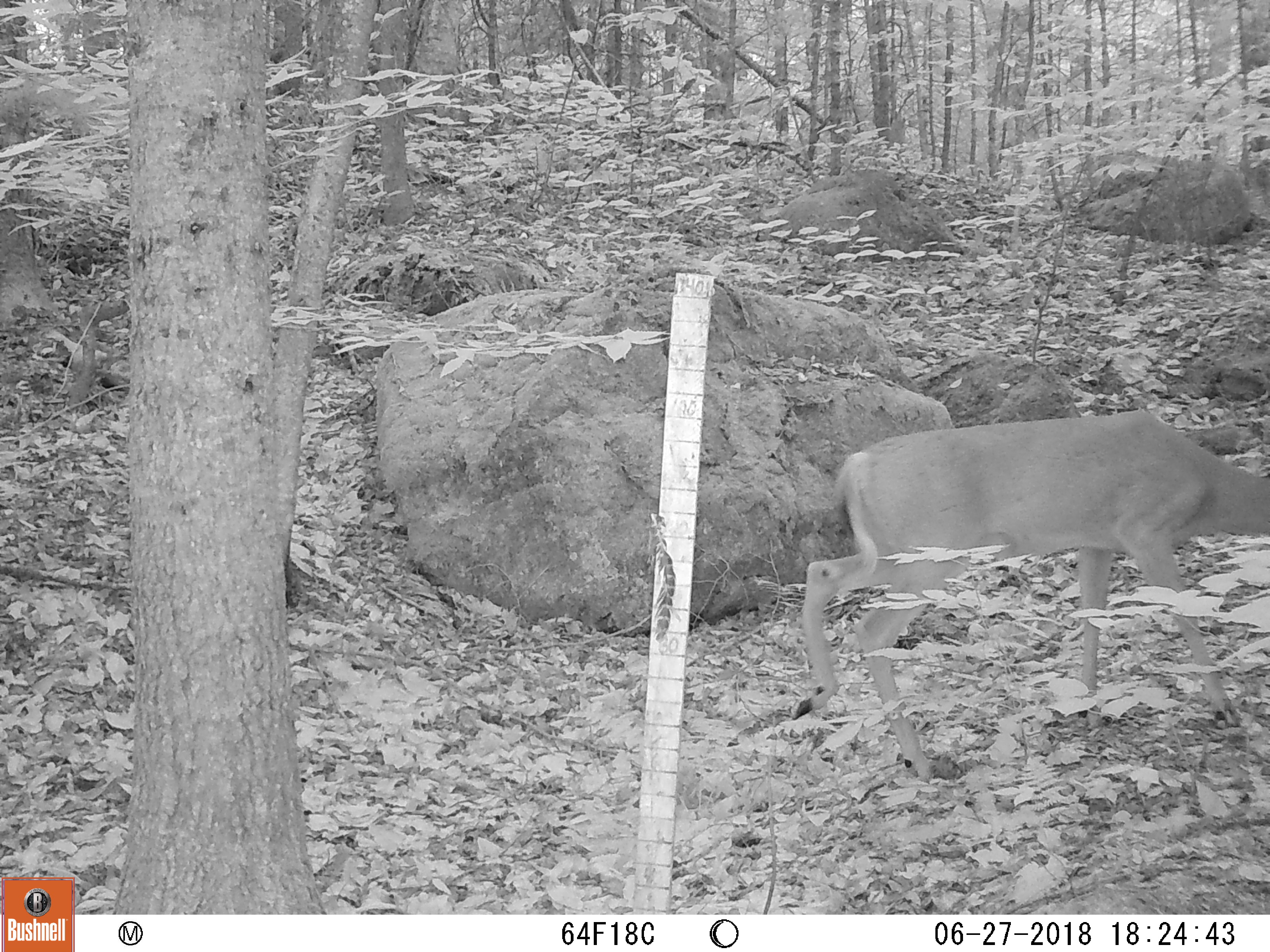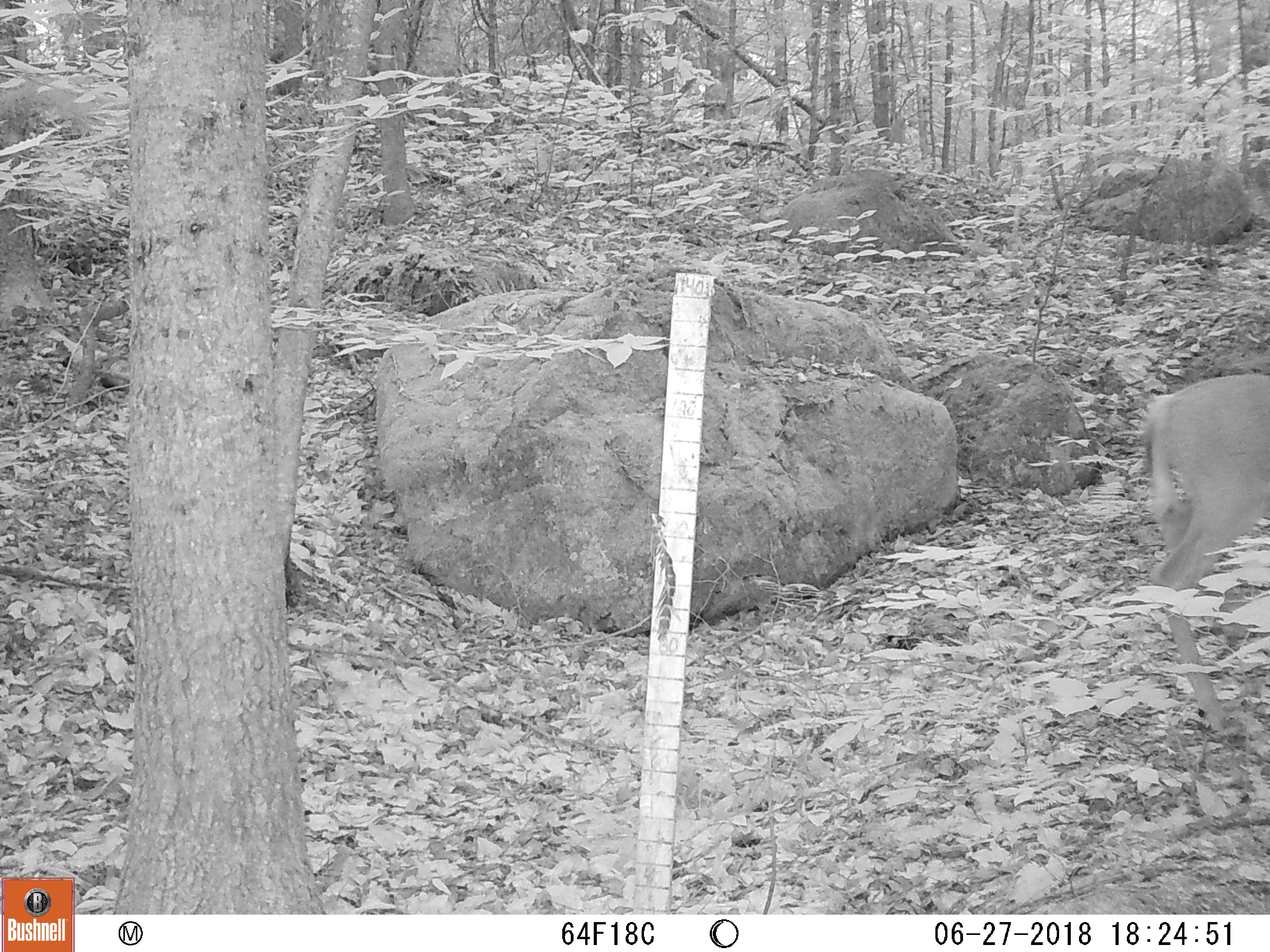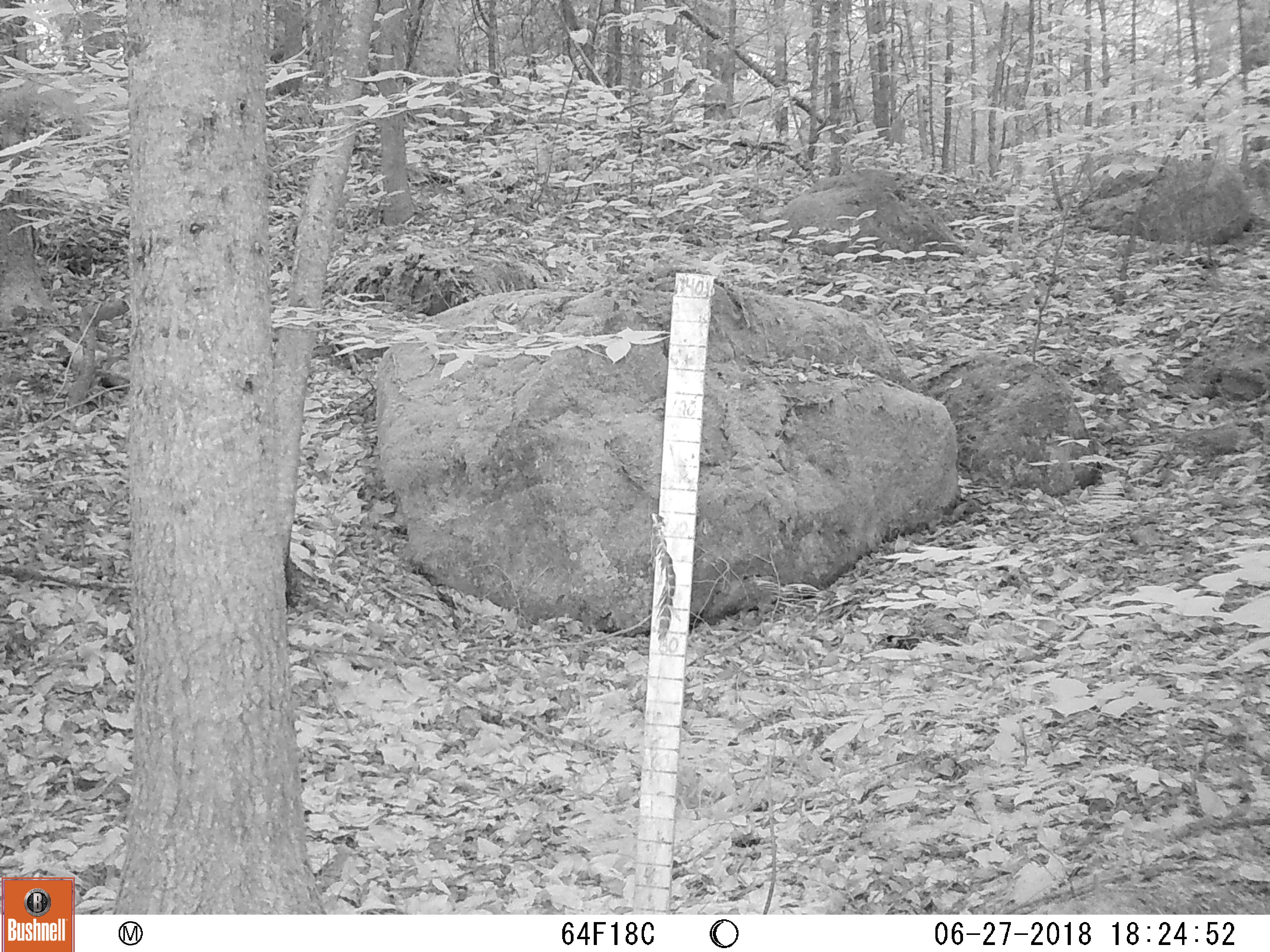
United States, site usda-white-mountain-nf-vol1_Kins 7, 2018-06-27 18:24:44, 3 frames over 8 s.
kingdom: Animalia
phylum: Chordata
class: Mammalia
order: Artiodactyla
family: Cervidae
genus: Odocoileus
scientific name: Odocoileus virginianus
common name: white-tailed deer